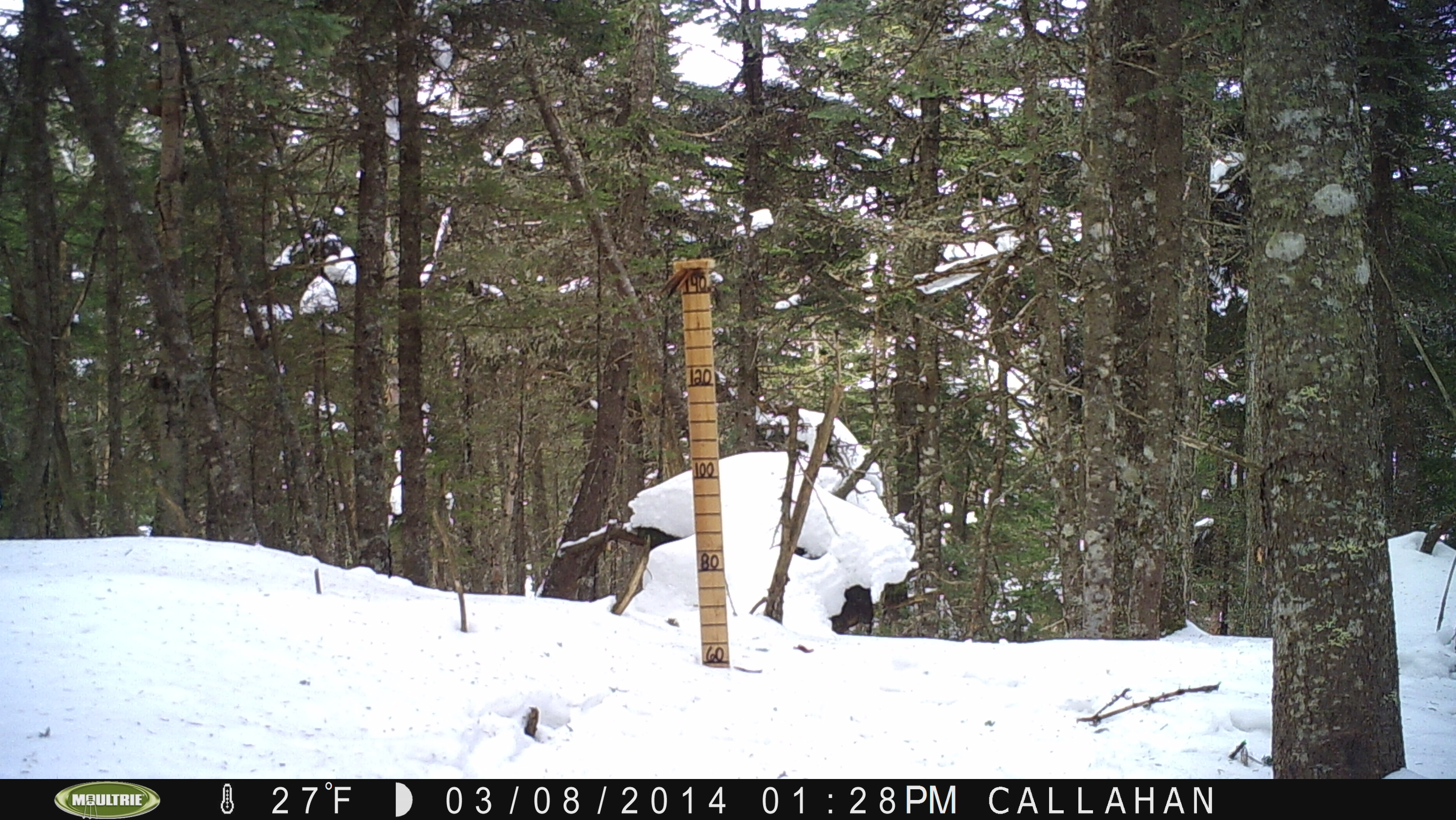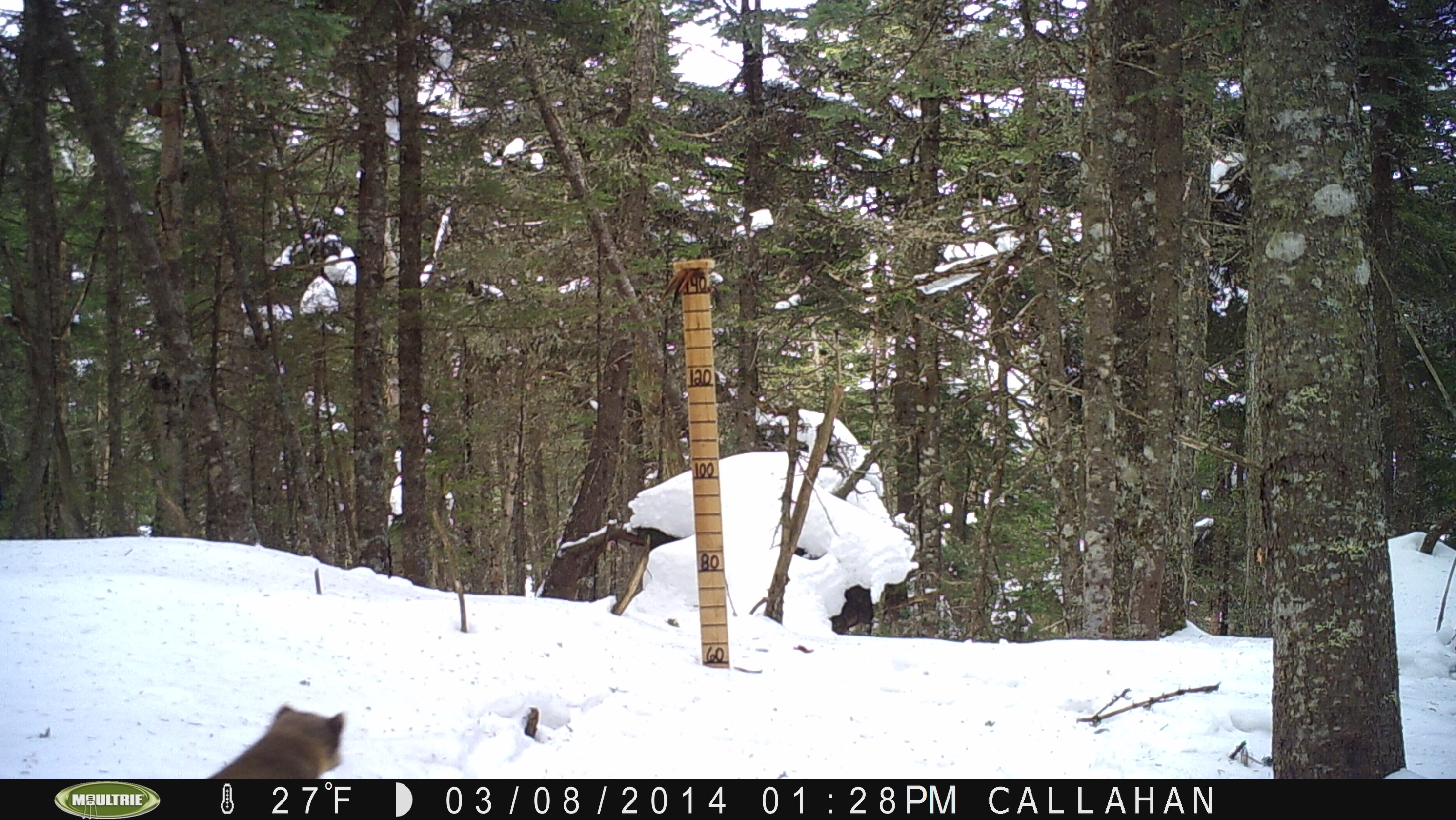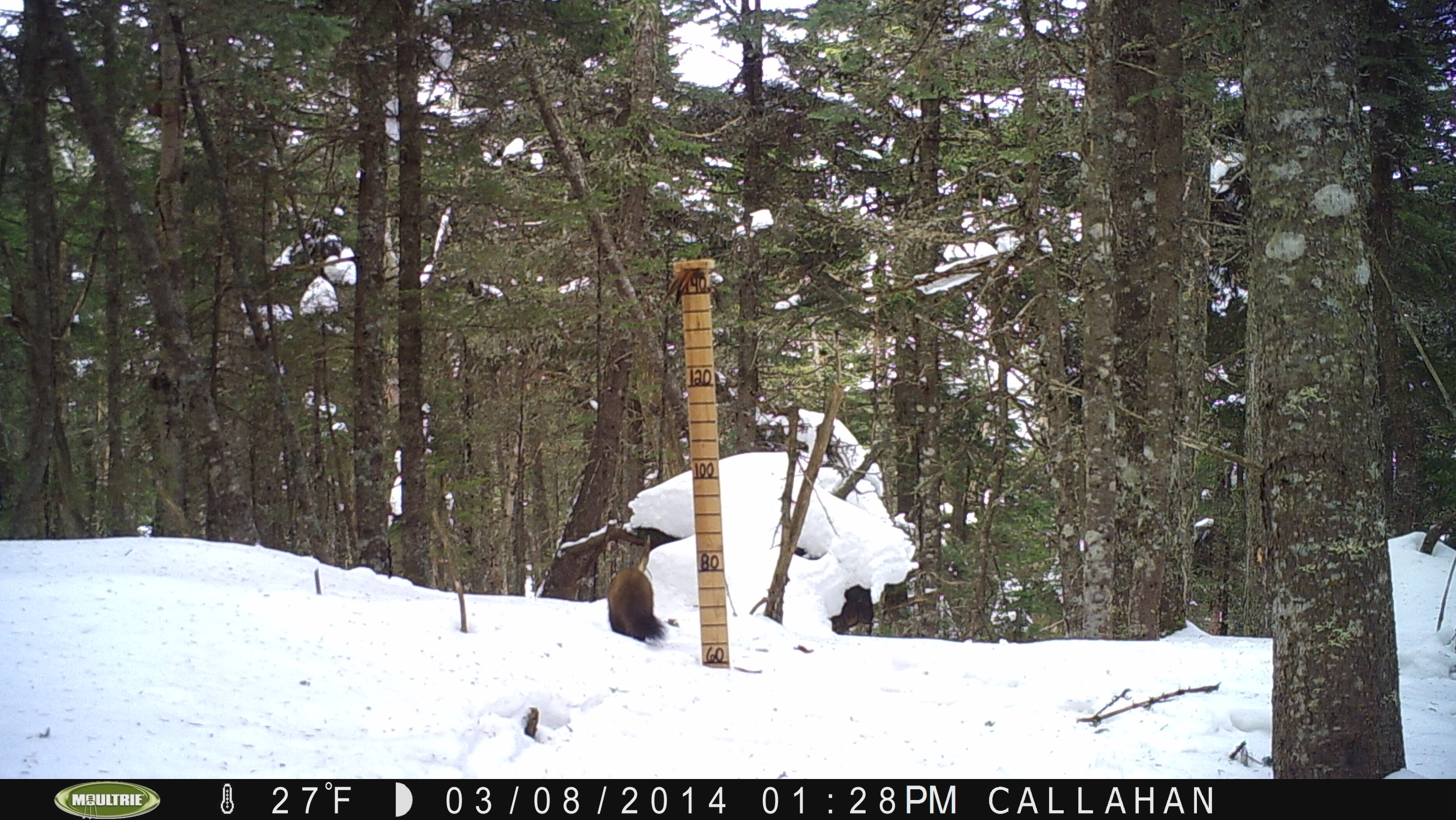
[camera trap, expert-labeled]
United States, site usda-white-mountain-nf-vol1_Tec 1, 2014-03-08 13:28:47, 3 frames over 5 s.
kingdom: Animalia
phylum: Chordata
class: Mammalia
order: Carnivora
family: Mustelidae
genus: Martes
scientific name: Martes americana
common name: american marten